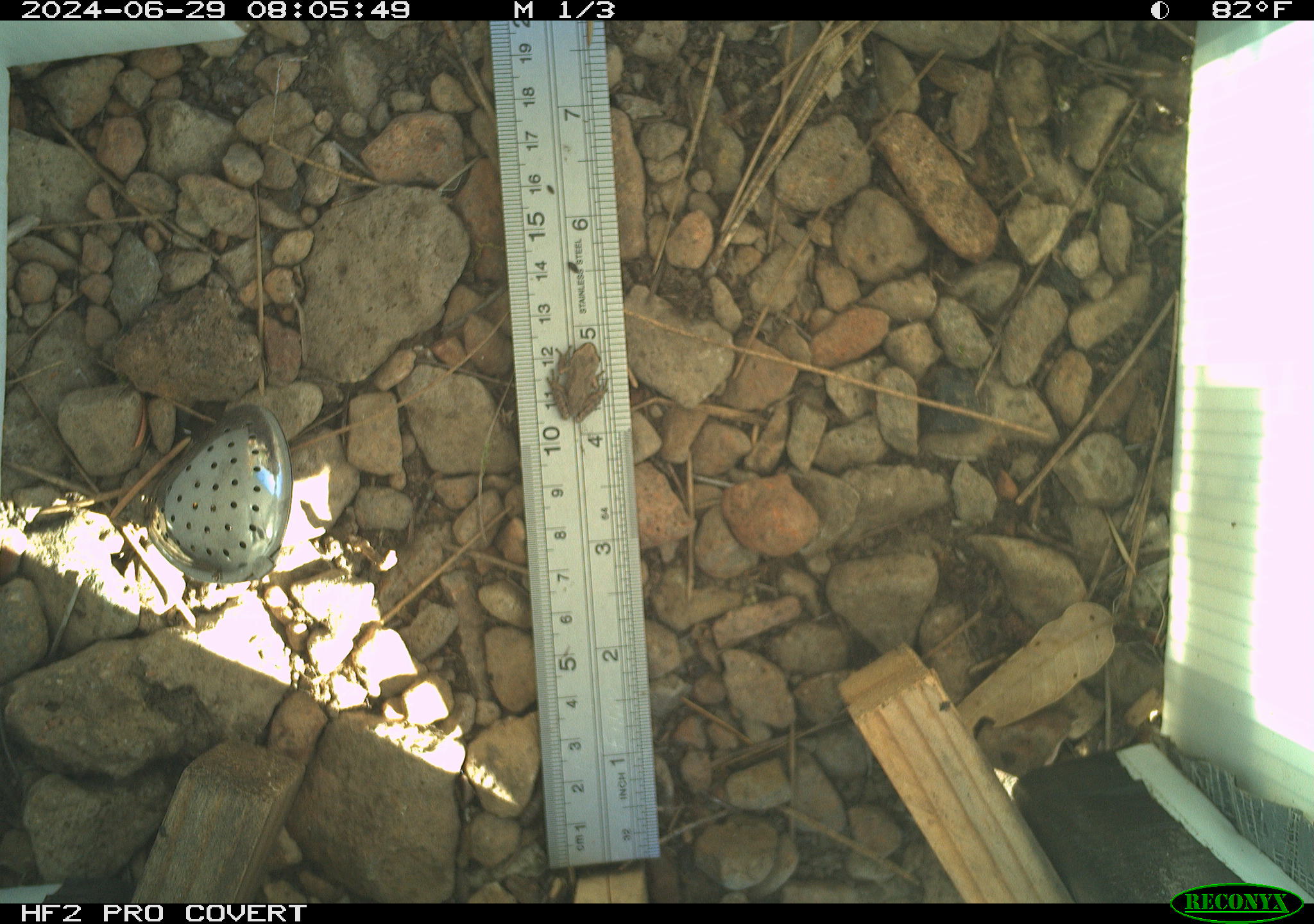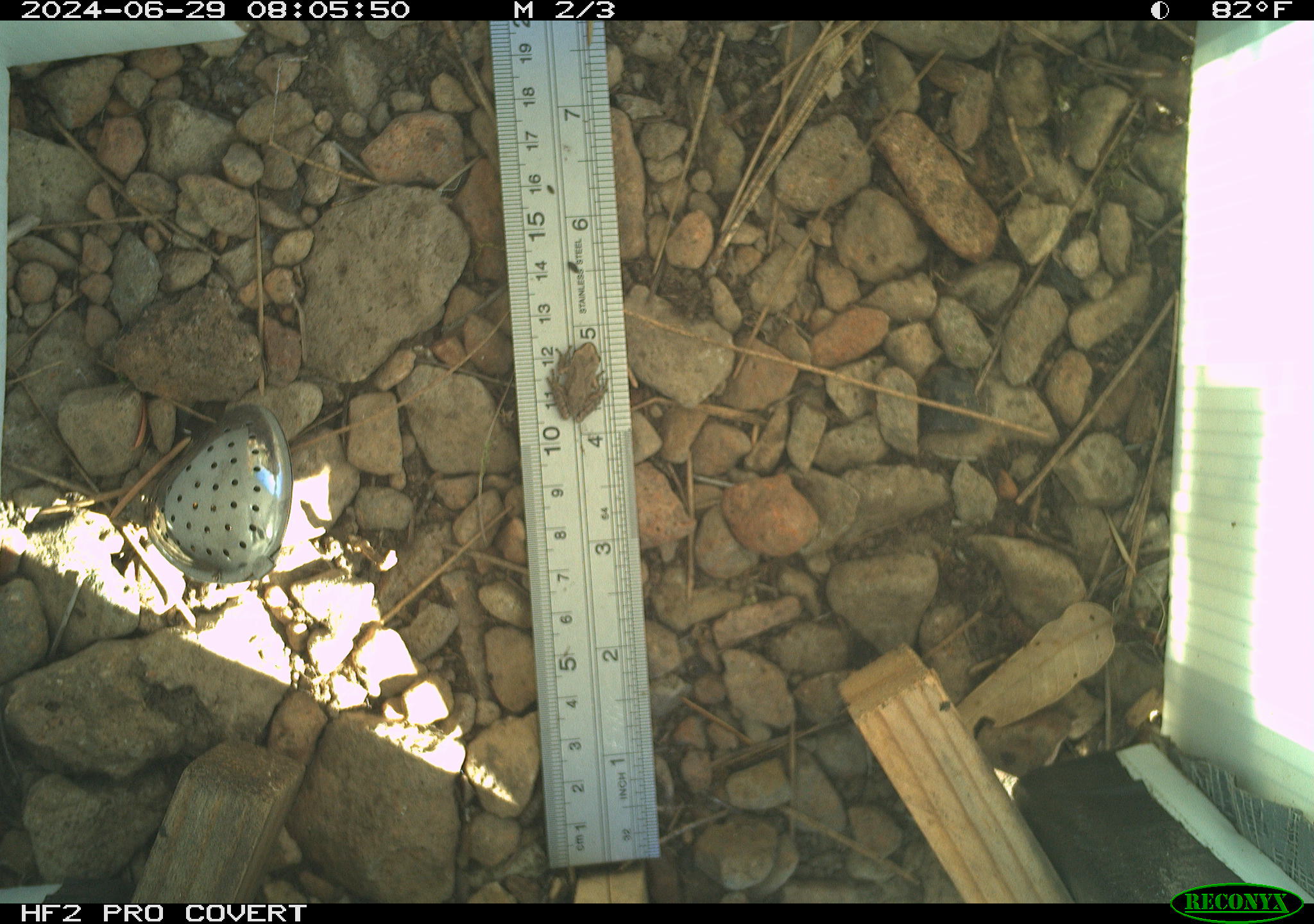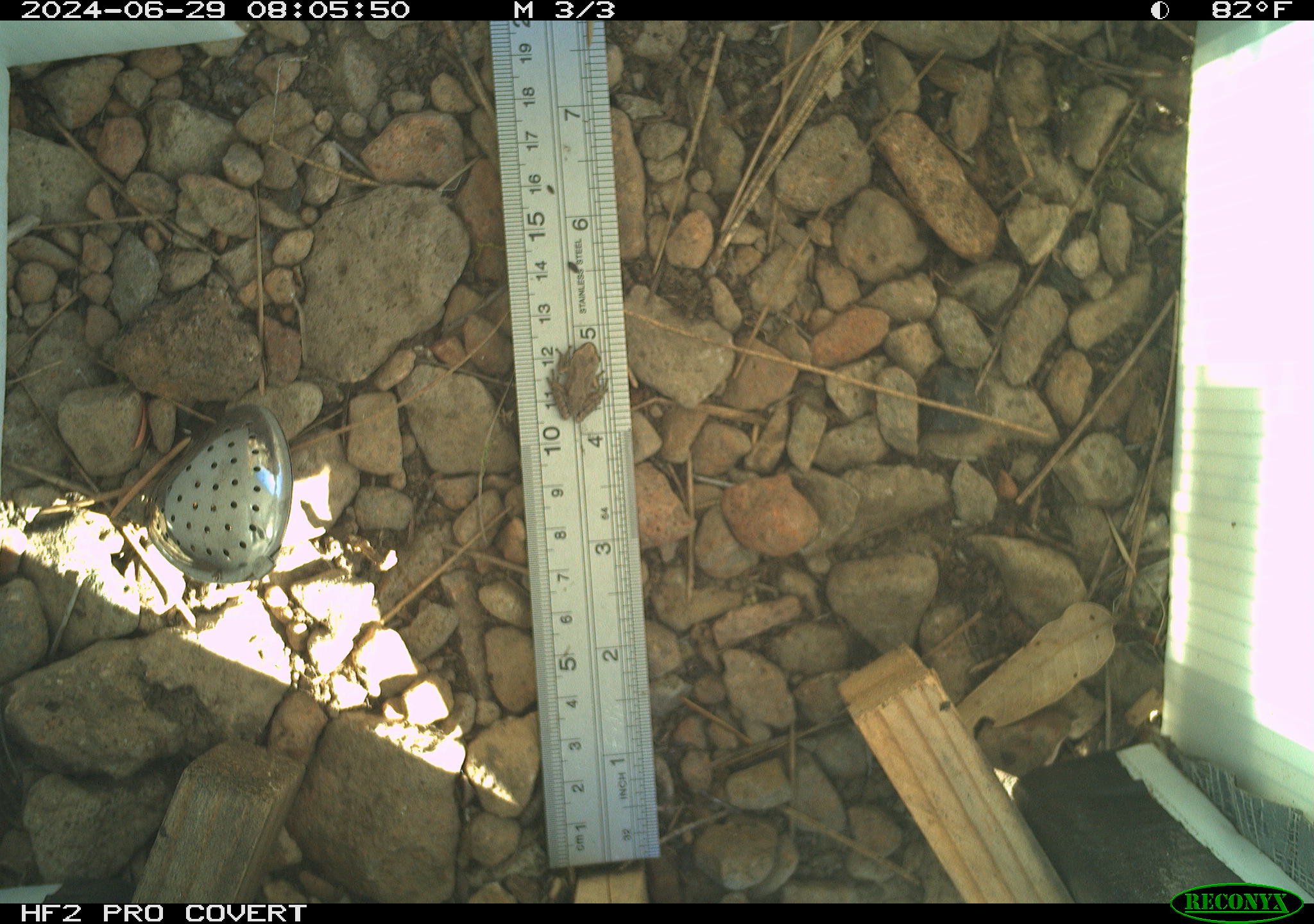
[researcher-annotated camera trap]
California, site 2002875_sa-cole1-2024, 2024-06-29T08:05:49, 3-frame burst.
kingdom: Animalia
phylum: Chordata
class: Amphibia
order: Anura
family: Hylidae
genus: Pseudacris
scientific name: Pseudacris regilla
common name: sierran treefrog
Sierran treefrog (Pseudacris regilla).